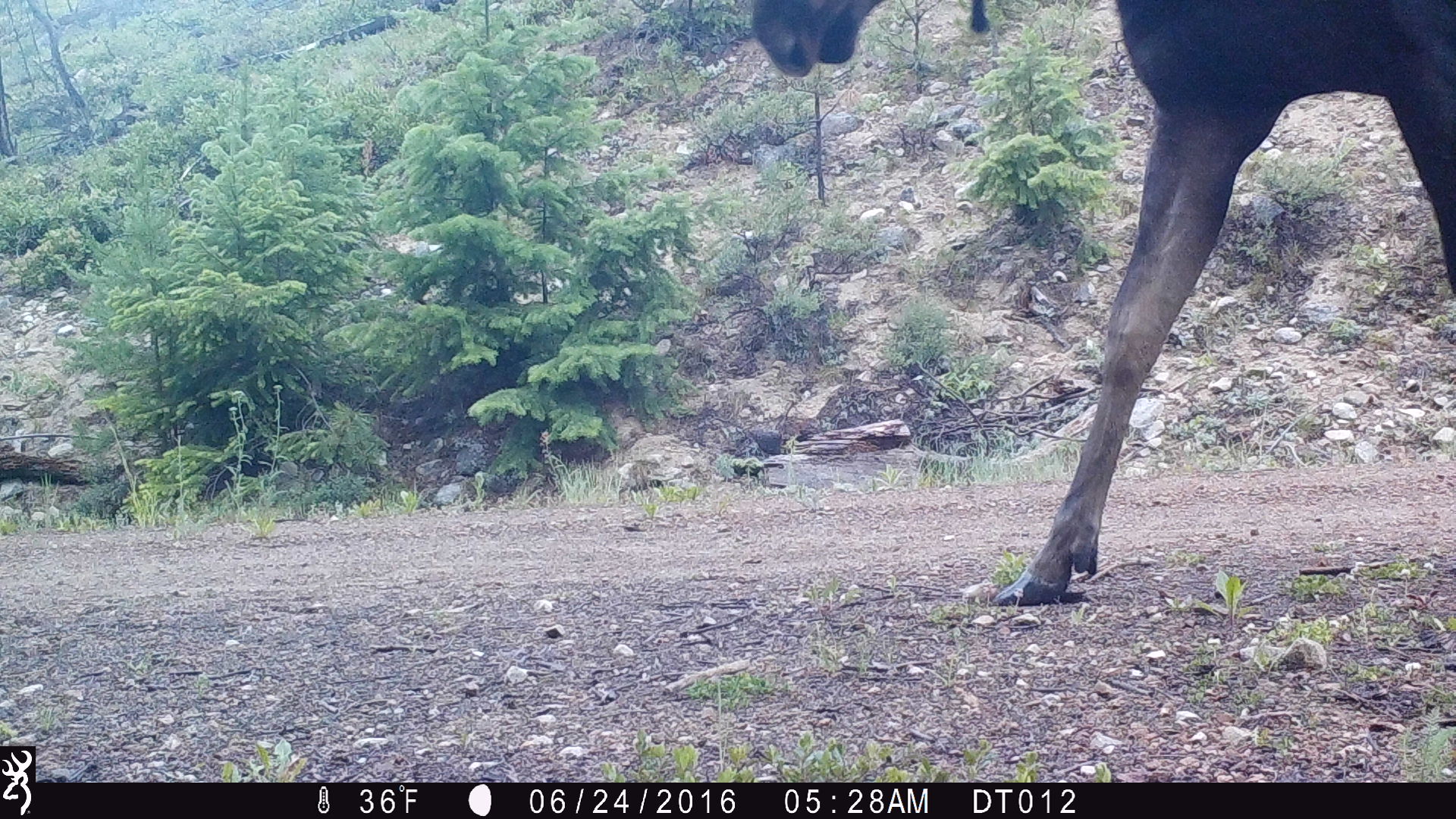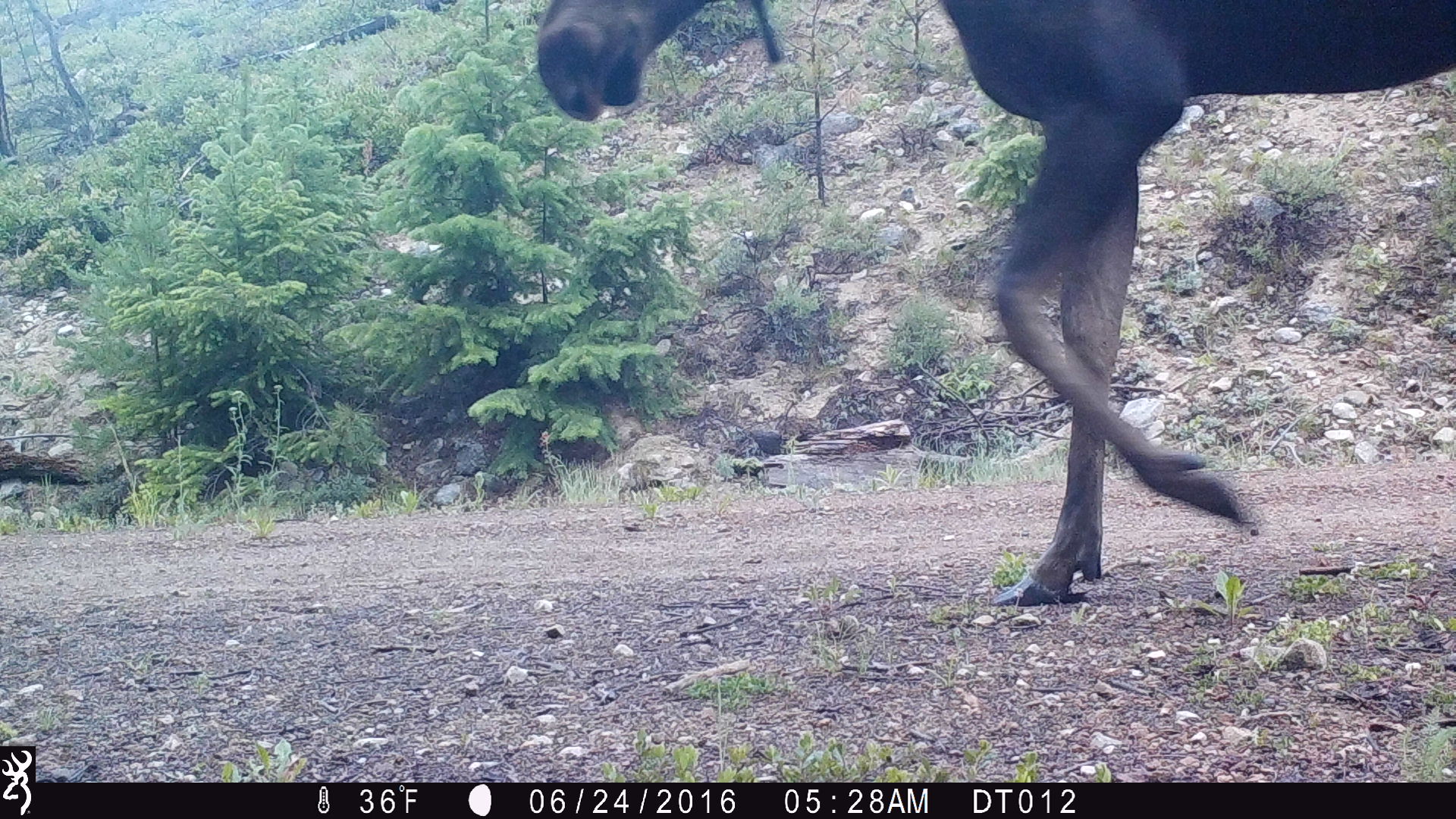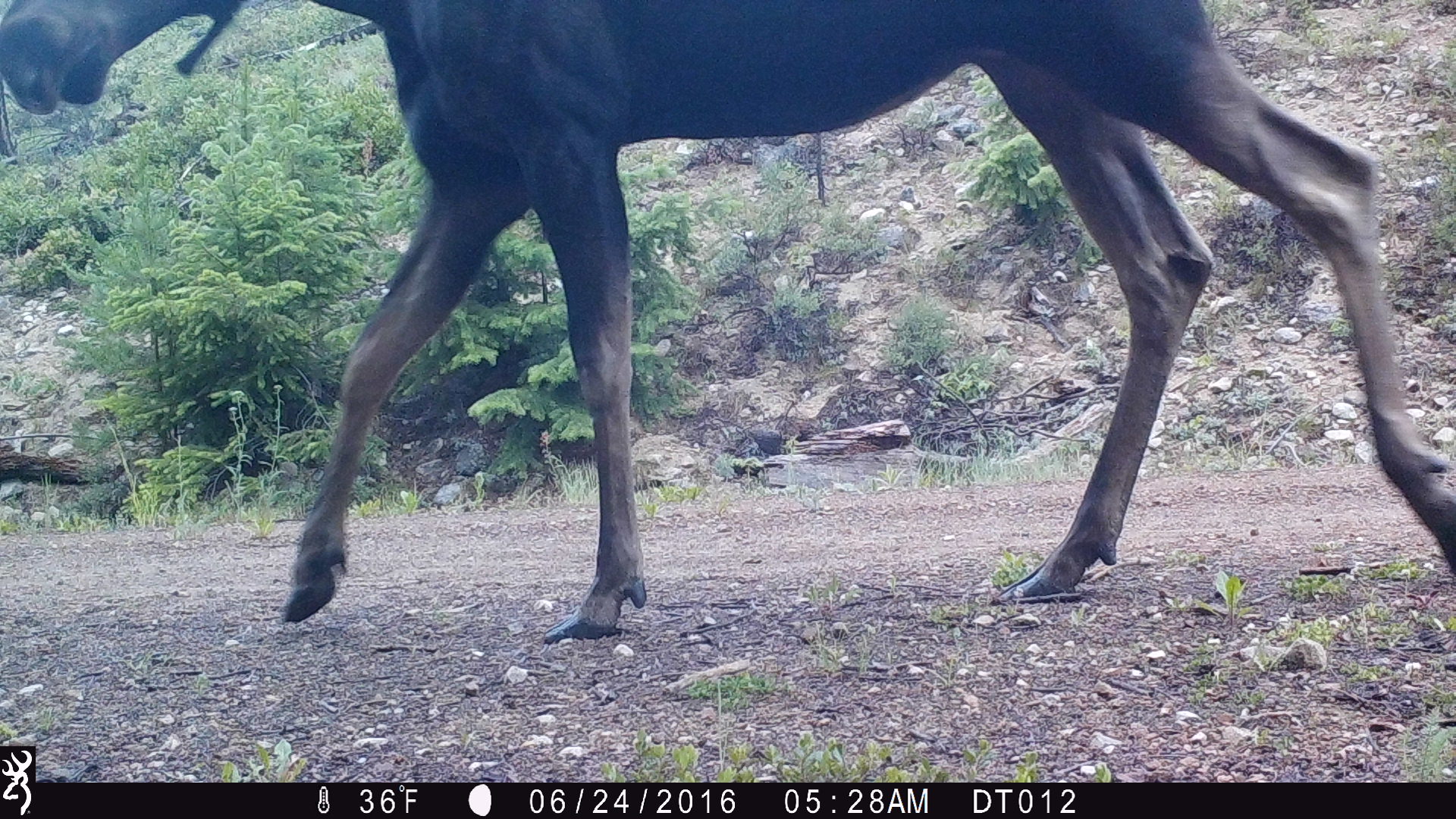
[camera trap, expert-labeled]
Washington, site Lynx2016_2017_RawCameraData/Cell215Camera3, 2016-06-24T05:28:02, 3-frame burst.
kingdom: Animalia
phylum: Chordata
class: Mammalia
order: Artiodactyla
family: Cervidae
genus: Alces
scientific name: Alces alces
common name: moose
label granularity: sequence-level